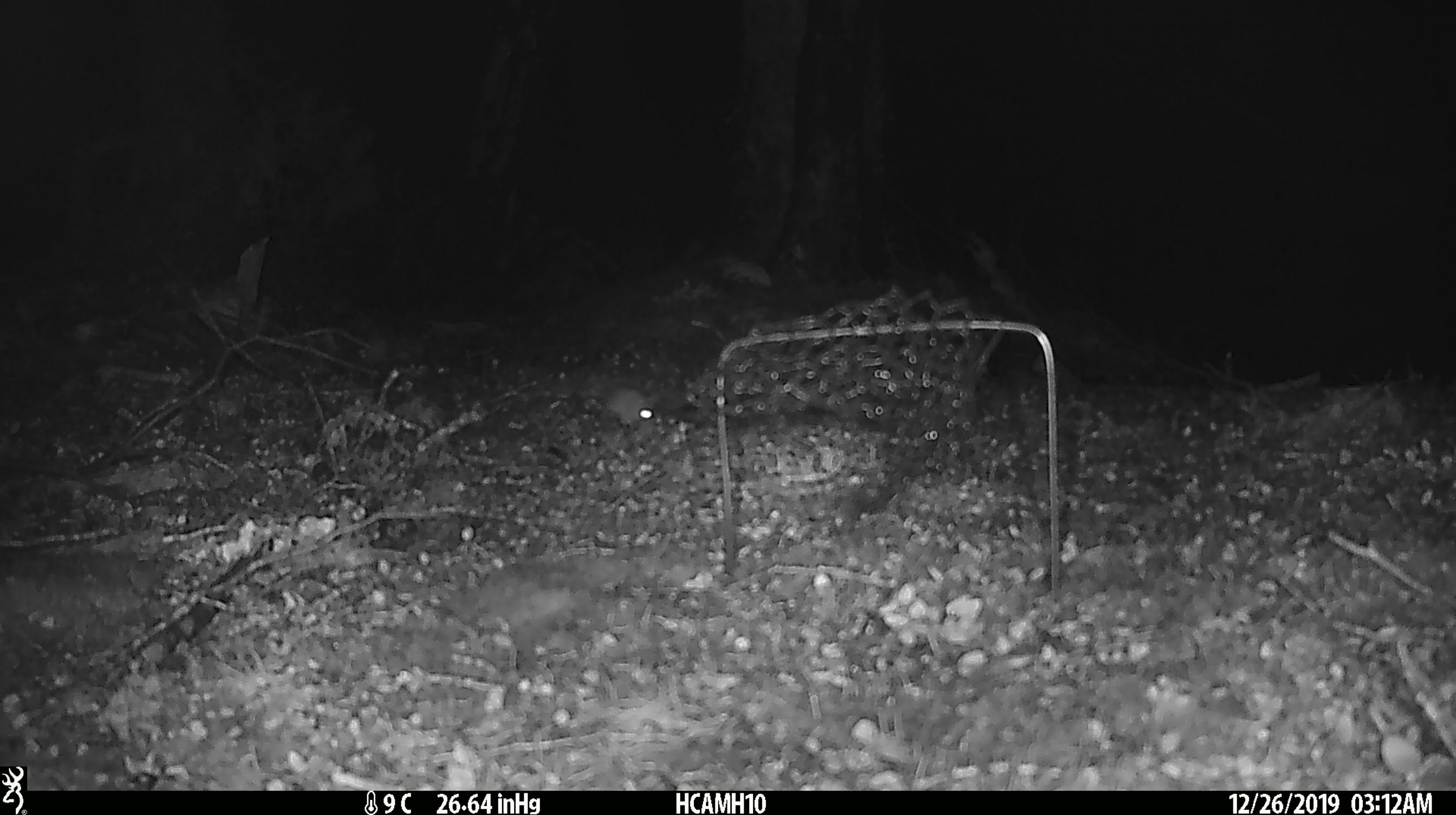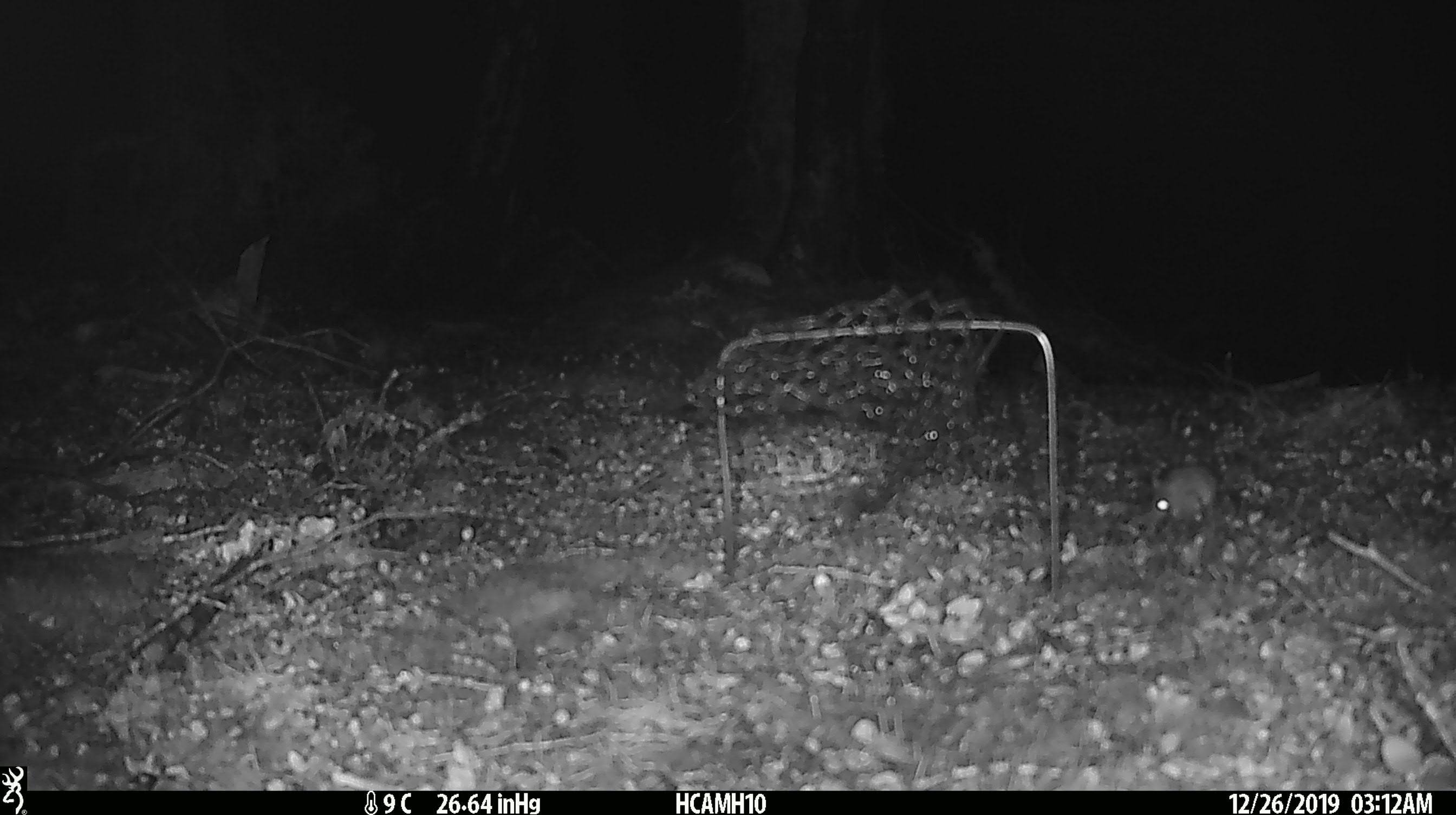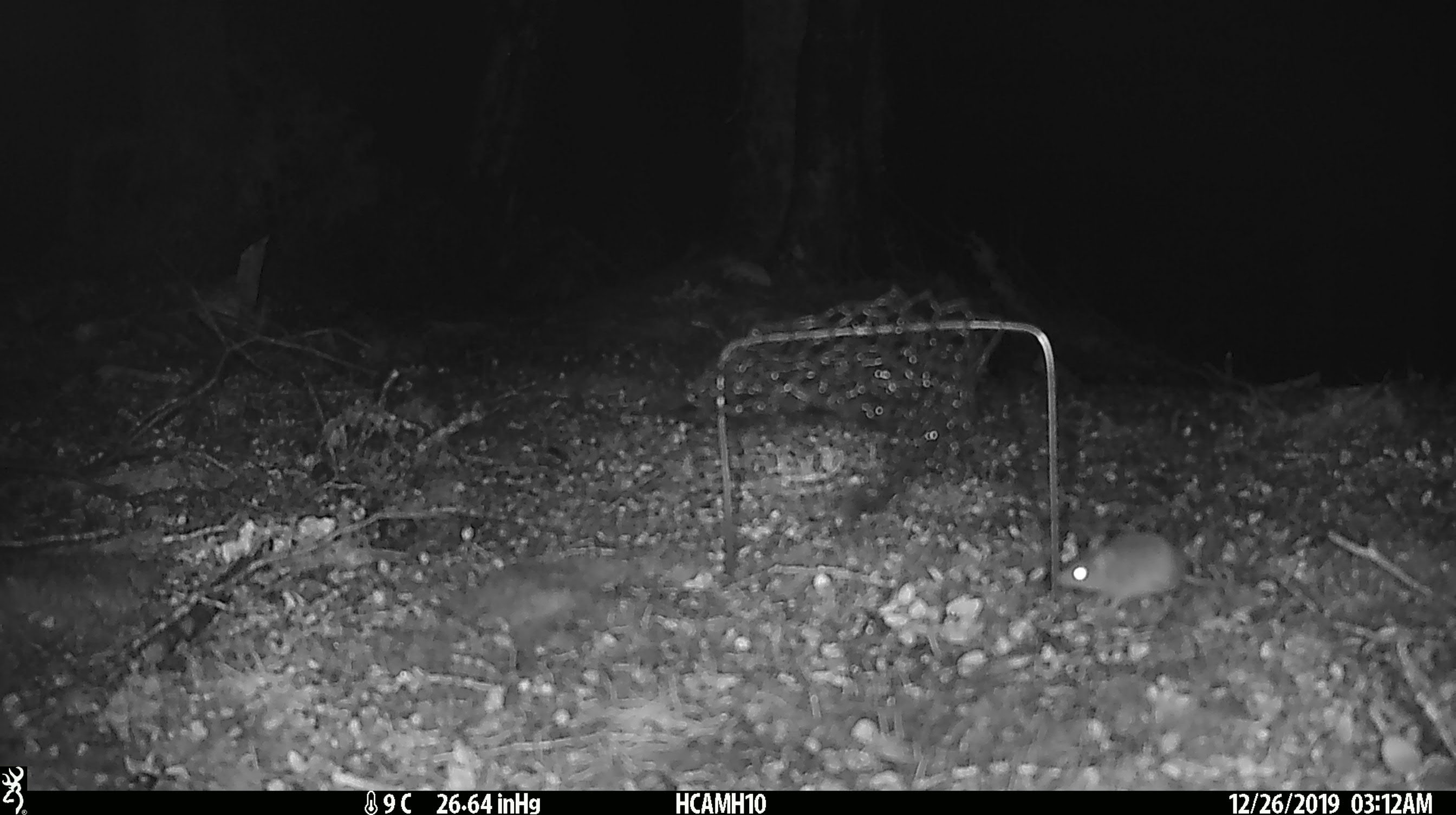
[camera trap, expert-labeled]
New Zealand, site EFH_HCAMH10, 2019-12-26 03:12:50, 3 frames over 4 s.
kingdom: Animalia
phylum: Chordata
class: Mammalia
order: Rodentia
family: Muridae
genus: Mus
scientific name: Mus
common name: mouse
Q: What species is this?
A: Mouse (Mus).